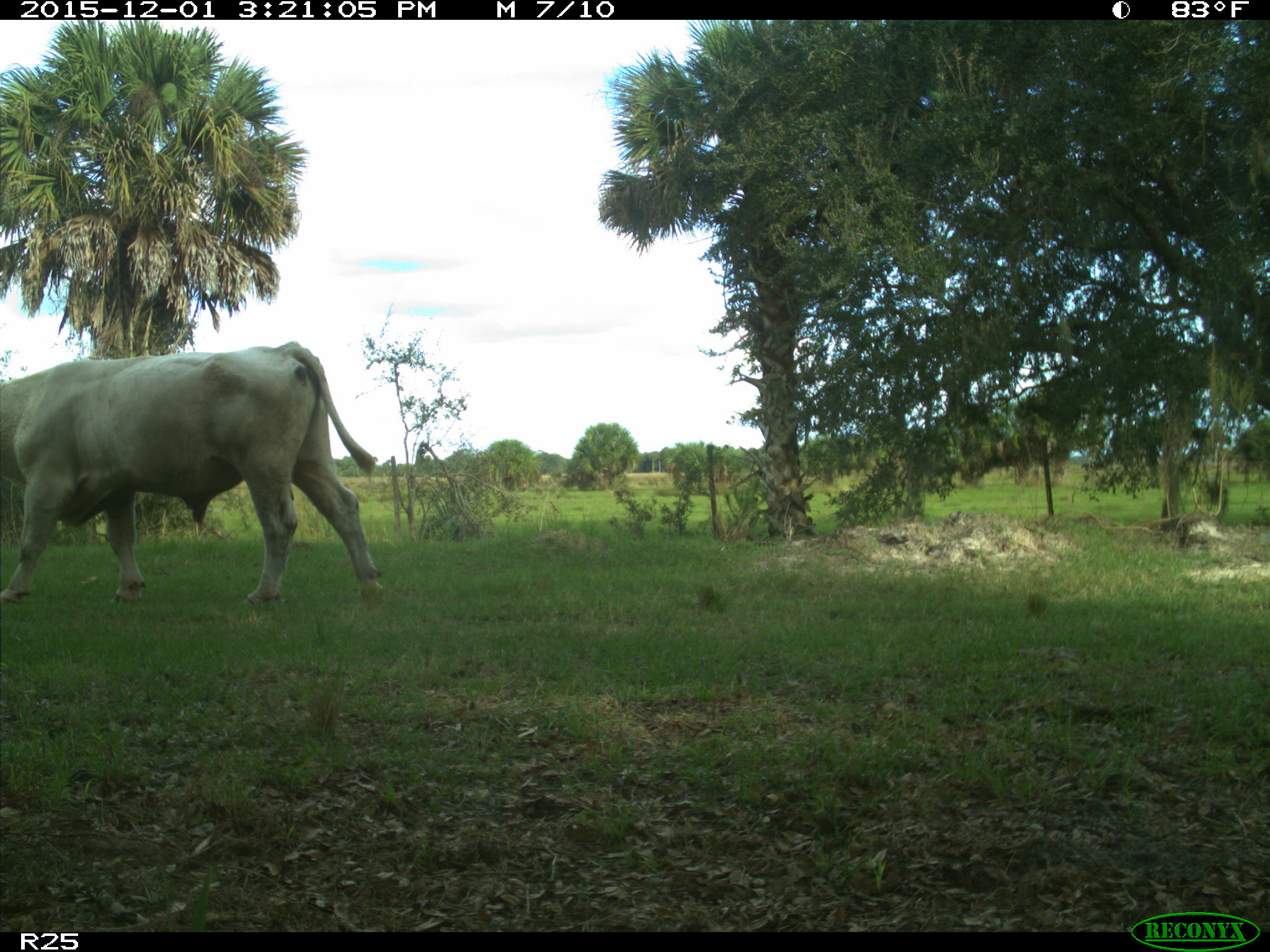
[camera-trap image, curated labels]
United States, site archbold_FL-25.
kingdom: Animalia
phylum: Chordata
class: Mammalia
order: Artiodactyla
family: Bovidae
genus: Bos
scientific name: Bos taurus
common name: domestic cow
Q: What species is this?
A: Bos taurus (domestic cow).